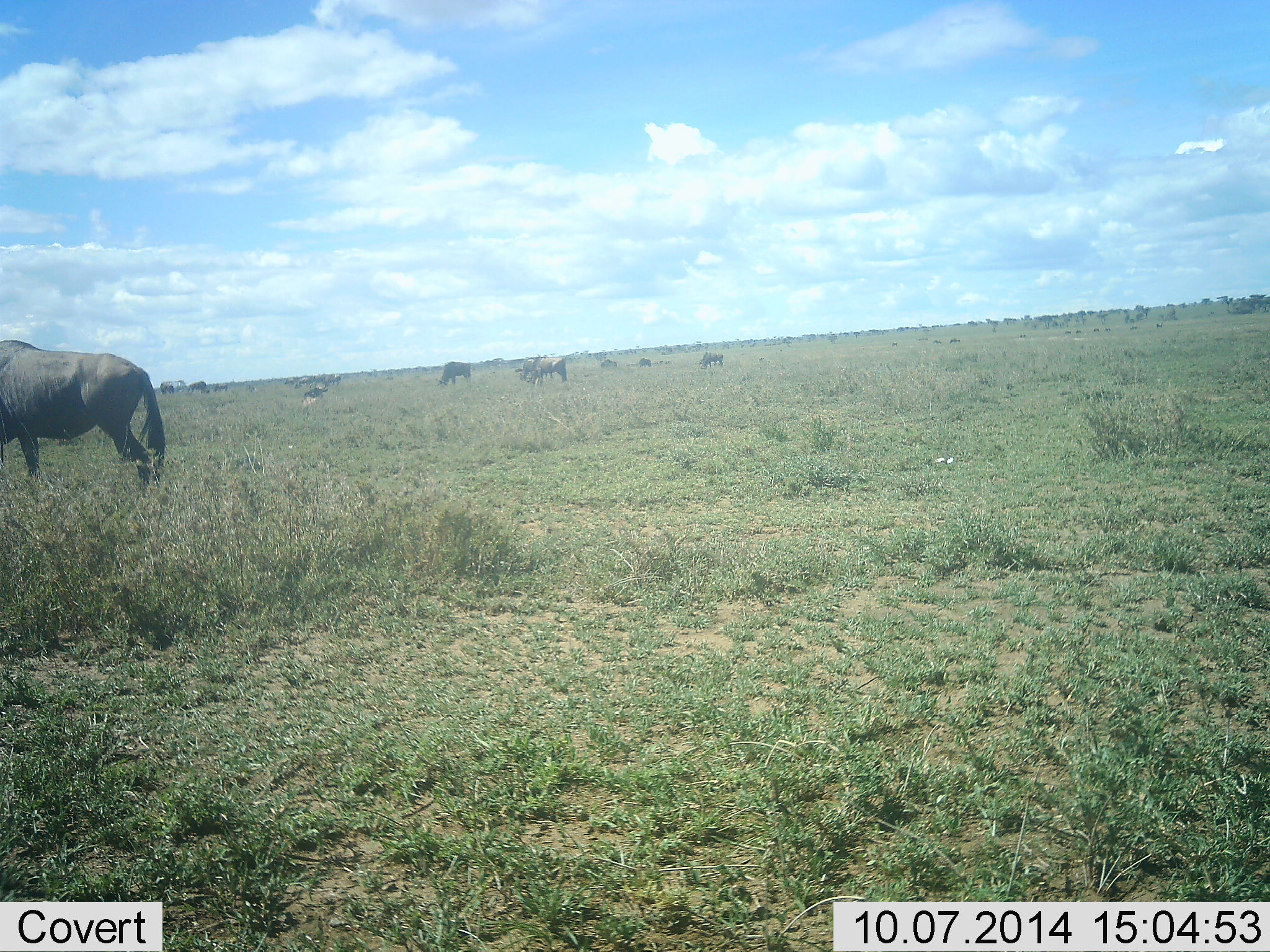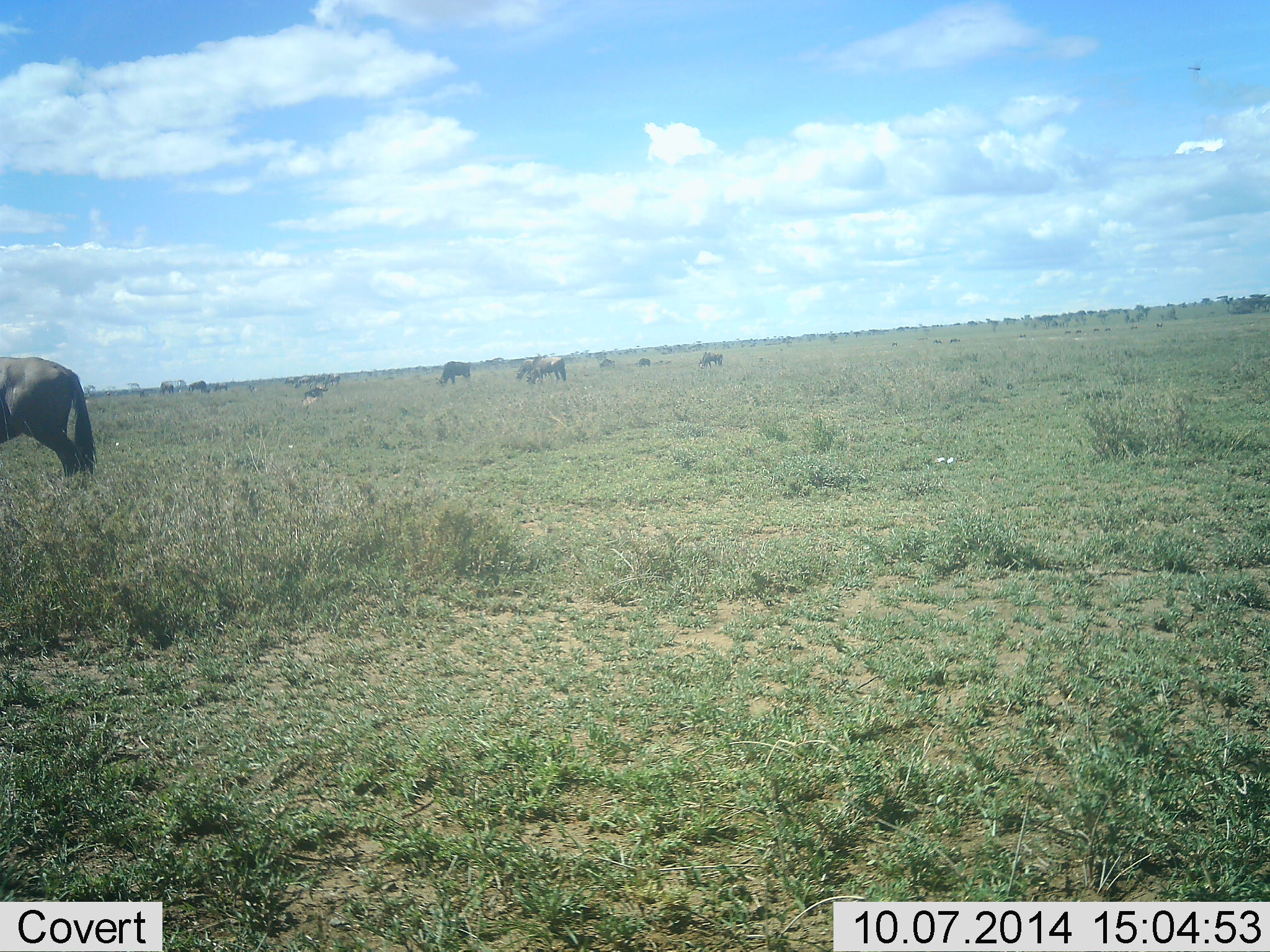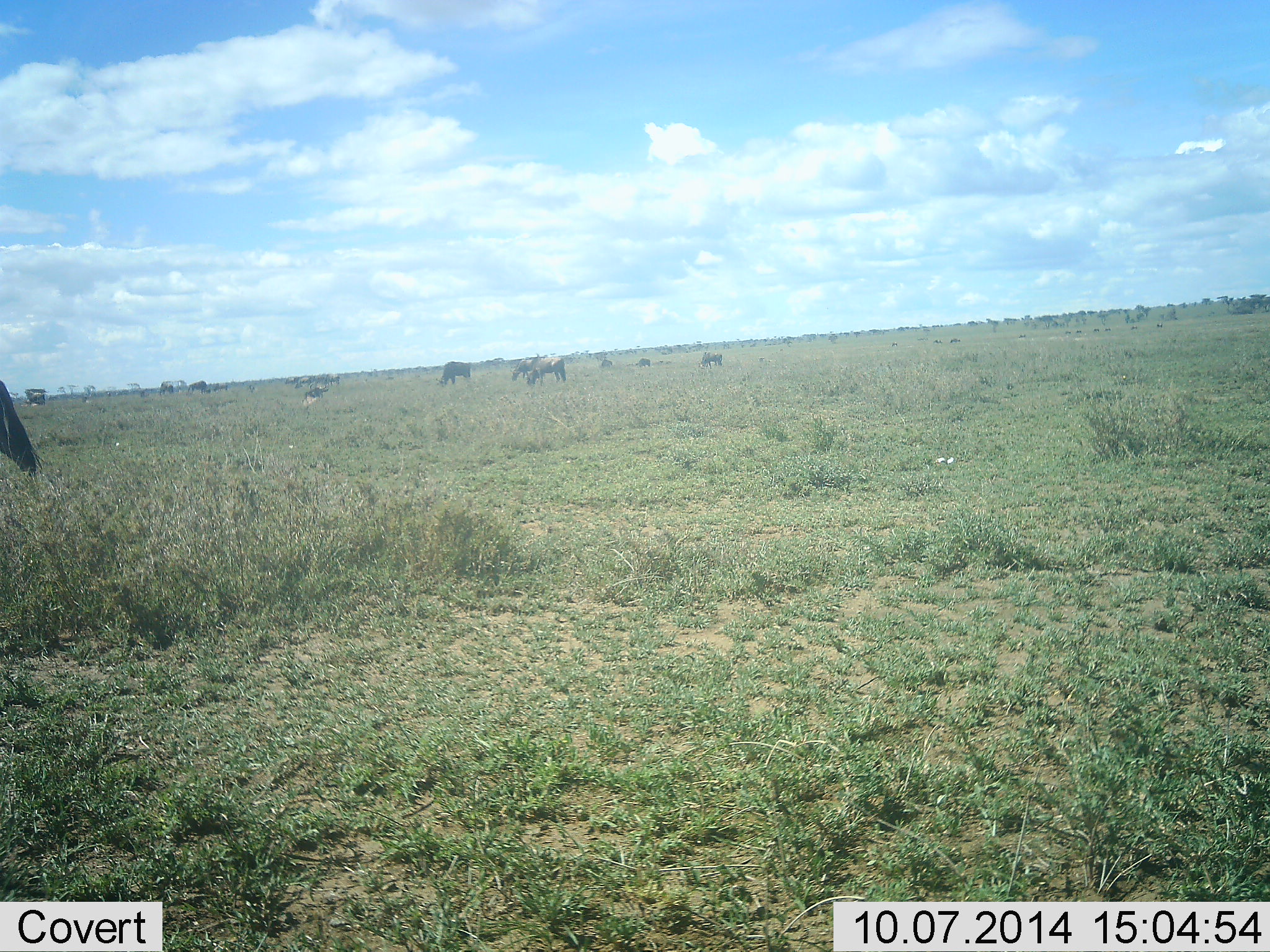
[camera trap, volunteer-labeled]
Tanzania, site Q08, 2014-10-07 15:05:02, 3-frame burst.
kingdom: Animalia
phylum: Chordata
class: Mammalia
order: Artiodactyla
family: Bovidae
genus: Connochaetes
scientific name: Connochaetes taurinus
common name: blue wildebeest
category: wildebeest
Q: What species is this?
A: Wildebeest (blue wildebeest) (Connochaetes taurinus).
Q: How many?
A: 10.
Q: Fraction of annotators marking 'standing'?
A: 70%.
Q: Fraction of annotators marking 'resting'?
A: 10%.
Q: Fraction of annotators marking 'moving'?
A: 40%.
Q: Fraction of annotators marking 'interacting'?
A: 0%.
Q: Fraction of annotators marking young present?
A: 0%.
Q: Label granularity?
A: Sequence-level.